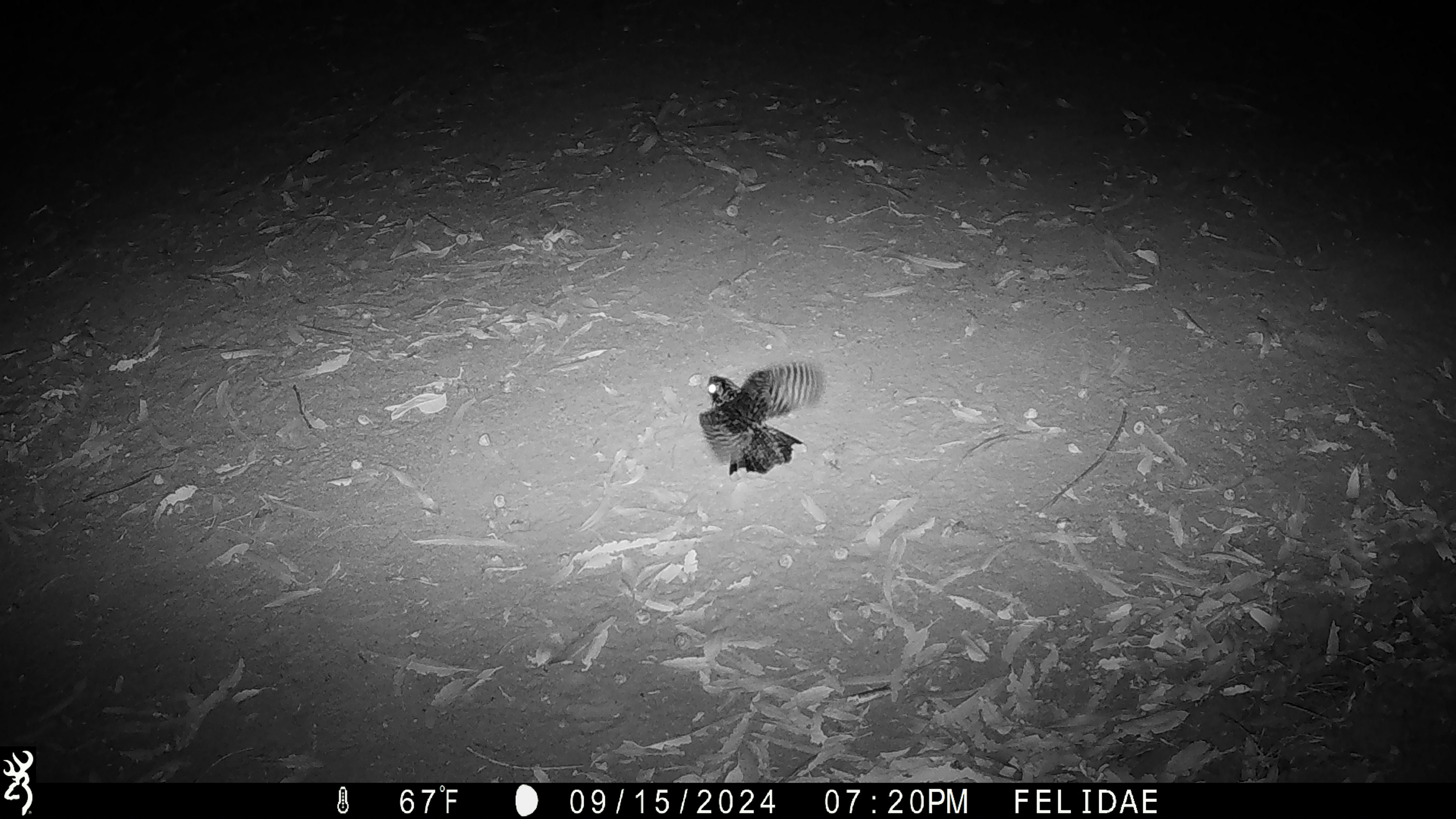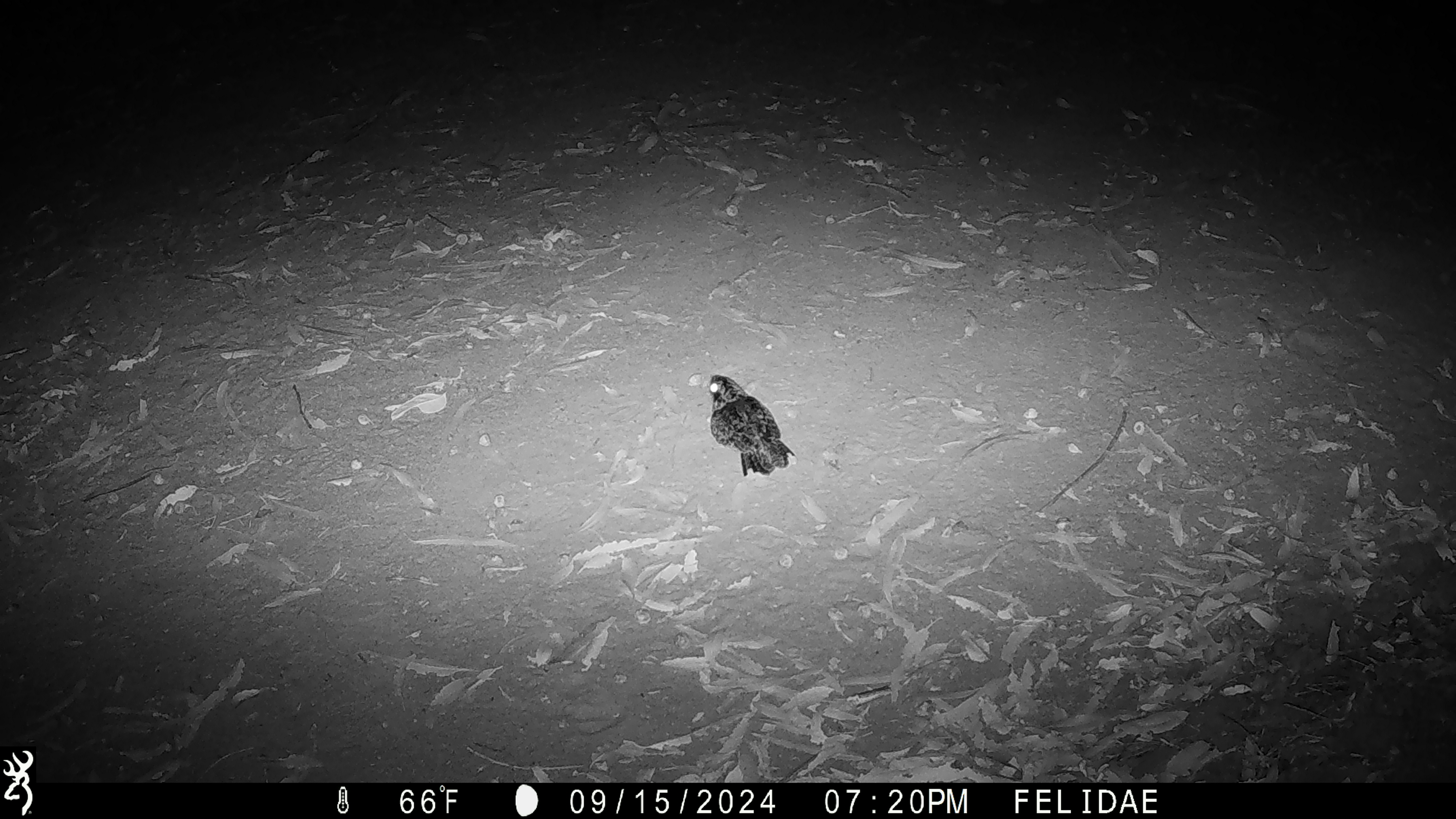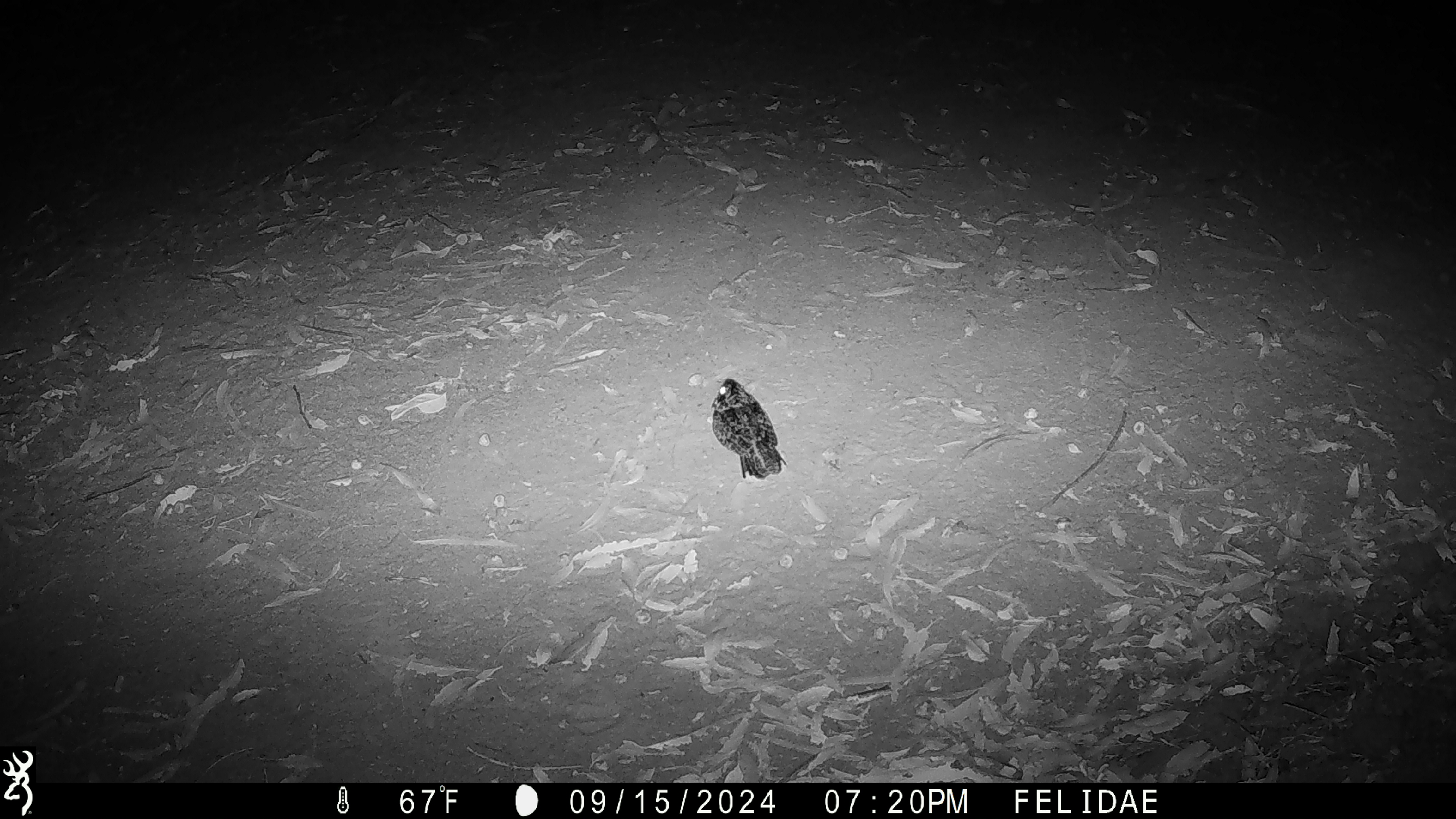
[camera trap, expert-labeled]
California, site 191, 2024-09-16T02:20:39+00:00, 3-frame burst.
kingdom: Animalia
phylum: Chordata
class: Aves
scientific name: Aves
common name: bird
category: unknown bird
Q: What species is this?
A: Unknown bird (bird) (Aves).